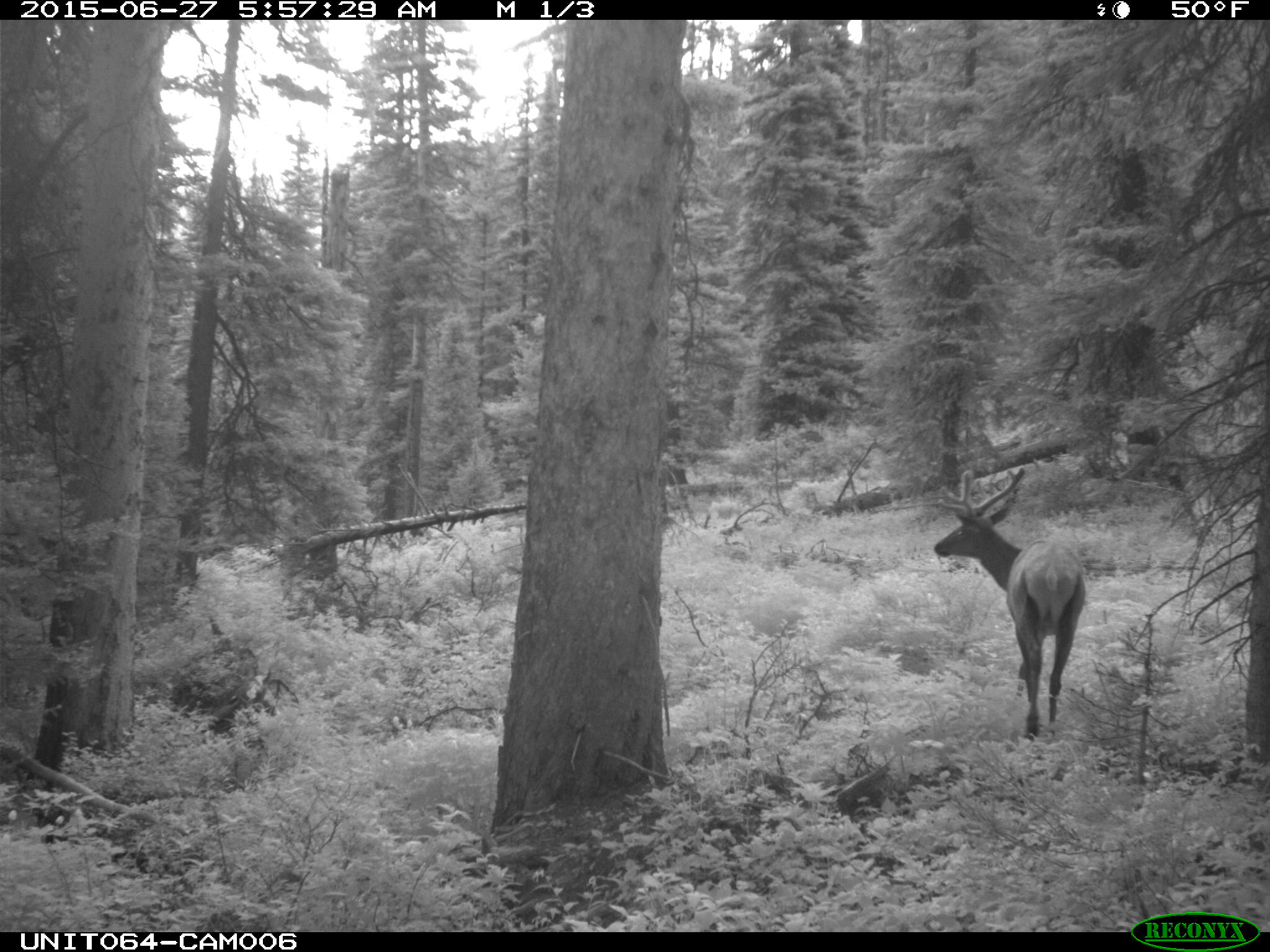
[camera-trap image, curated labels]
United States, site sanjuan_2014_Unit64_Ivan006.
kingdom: Animalia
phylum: Chordata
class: Mammalia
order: Artiodactyla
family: Cervidae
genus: Cervus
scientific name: Cervus elaphus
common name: red deer